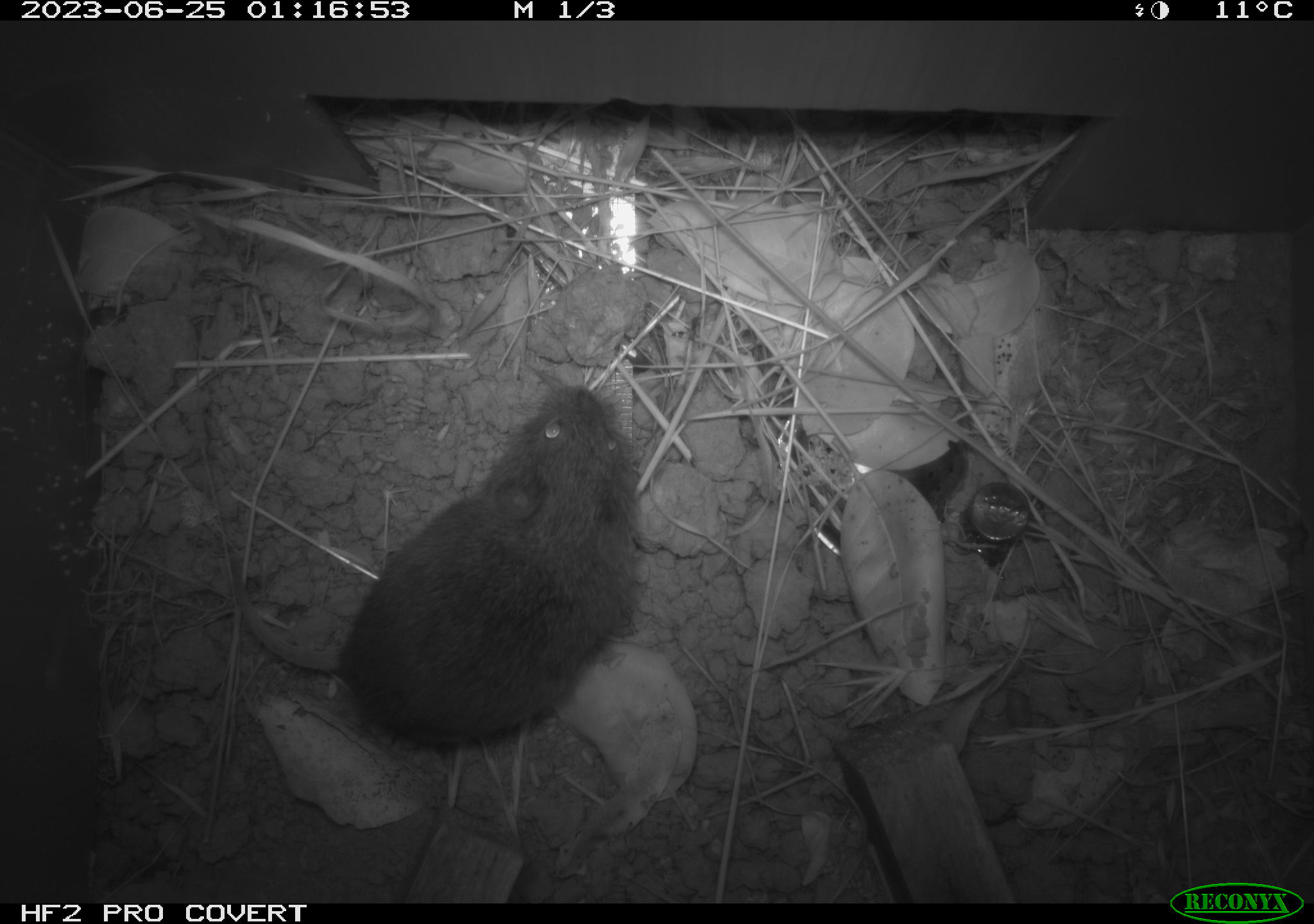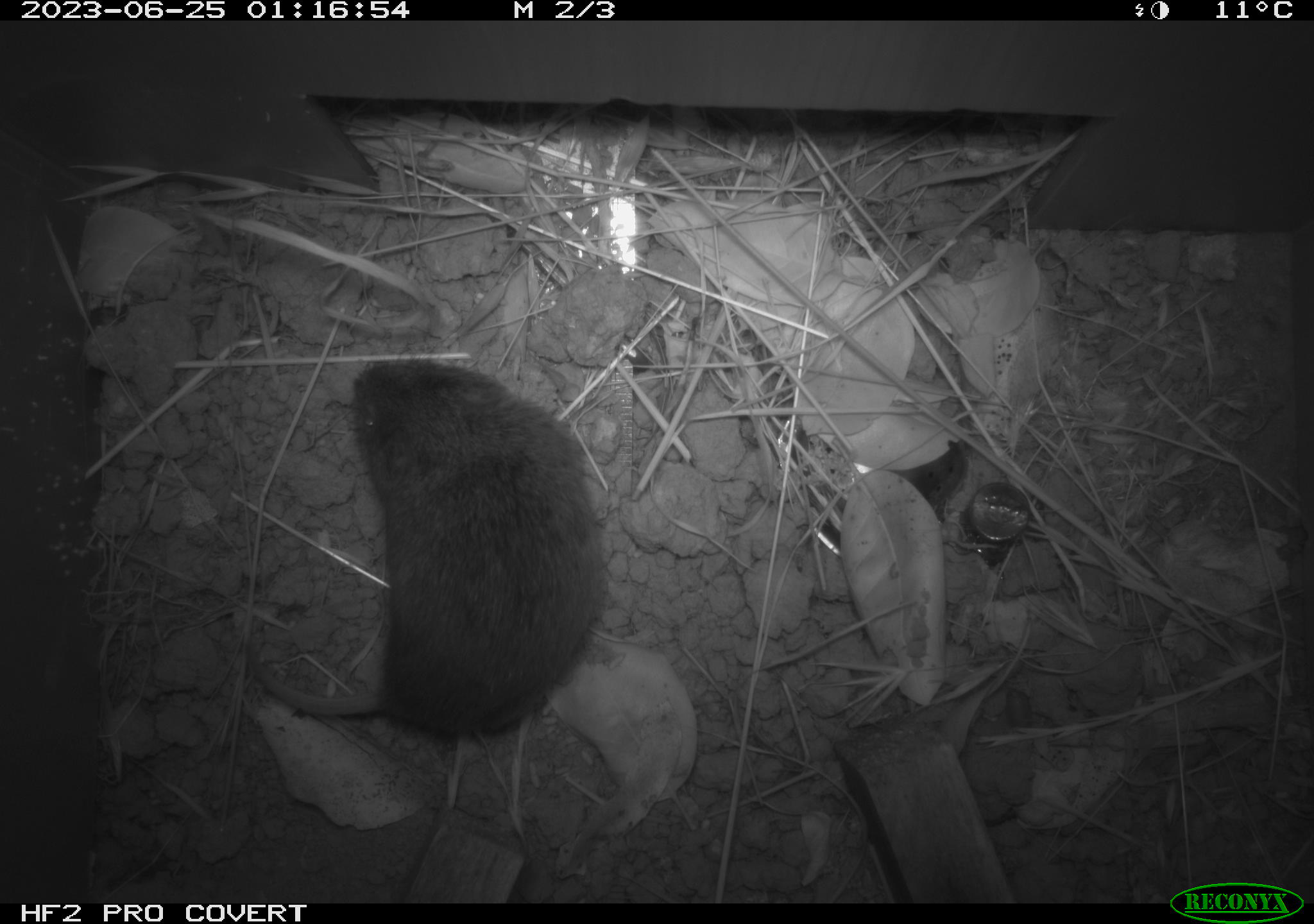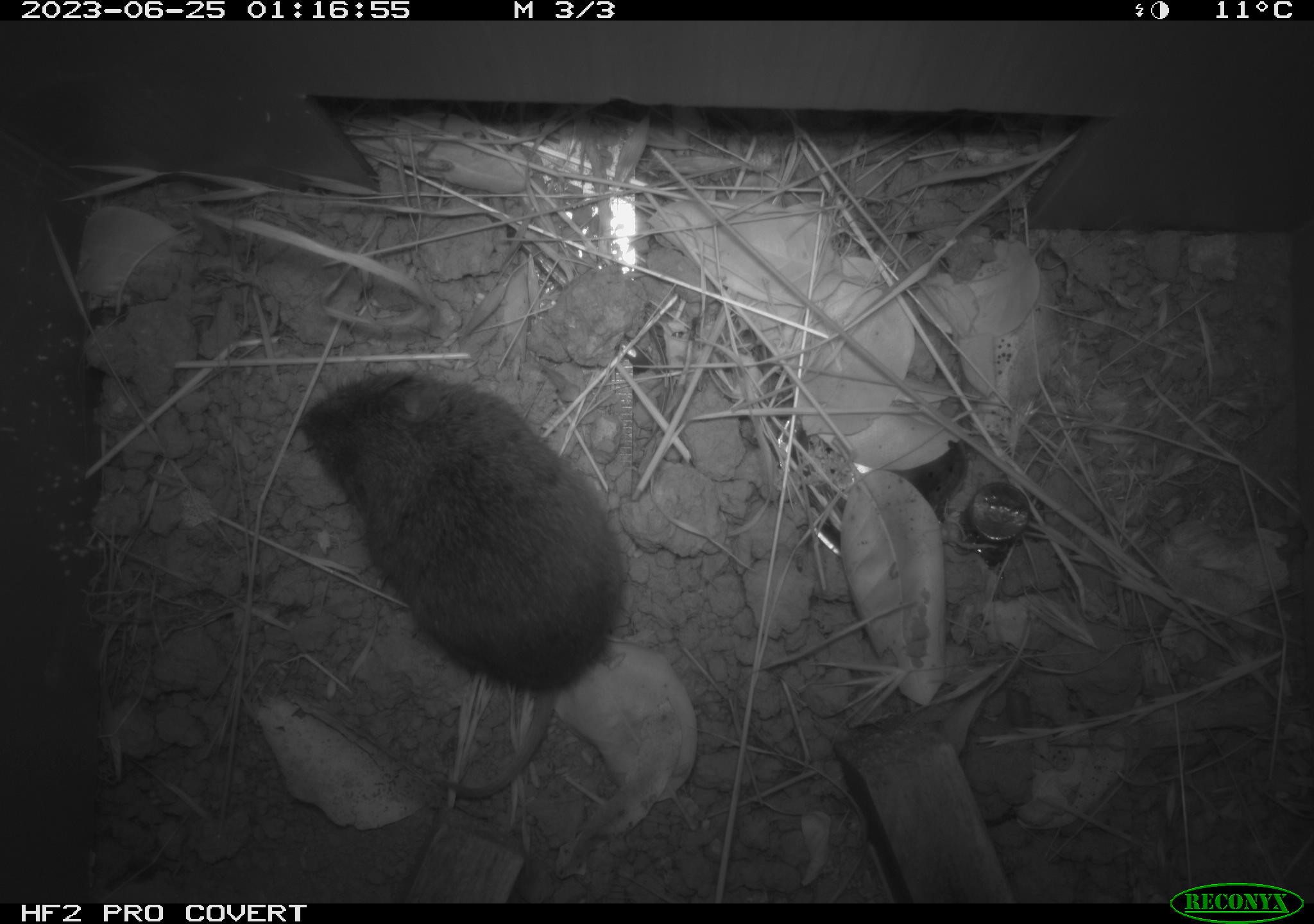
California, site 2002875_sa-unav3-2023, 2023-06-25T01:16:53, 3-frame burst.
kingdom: Animalia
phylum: Chordata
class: Mammalia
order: Rodentia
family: Cricetidae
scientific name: Arvicolinae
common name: voles, lemmings, and muskrats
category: arvicolinae subfamily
Arvicolinae subfamily (voles, lemmings, and muskrats) (Arvicolinae).